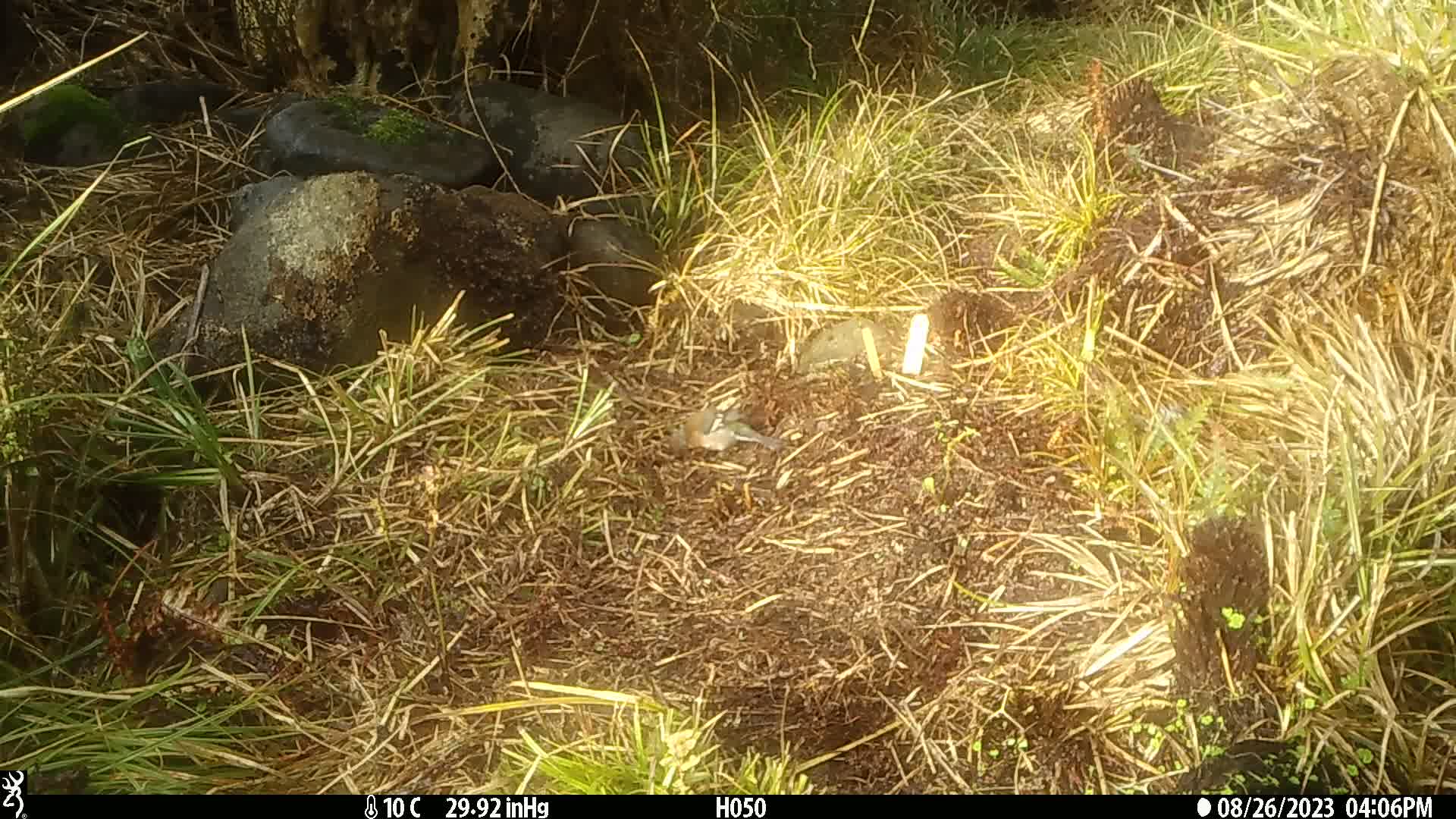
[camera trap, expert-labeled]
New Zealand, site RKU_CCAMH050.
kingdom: Animalia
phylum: Chordata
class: Aves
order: Passeriformes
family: Fringillidae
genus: Fringilla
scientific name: Fringilla coelebs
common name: common chaffinch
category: chaffinch